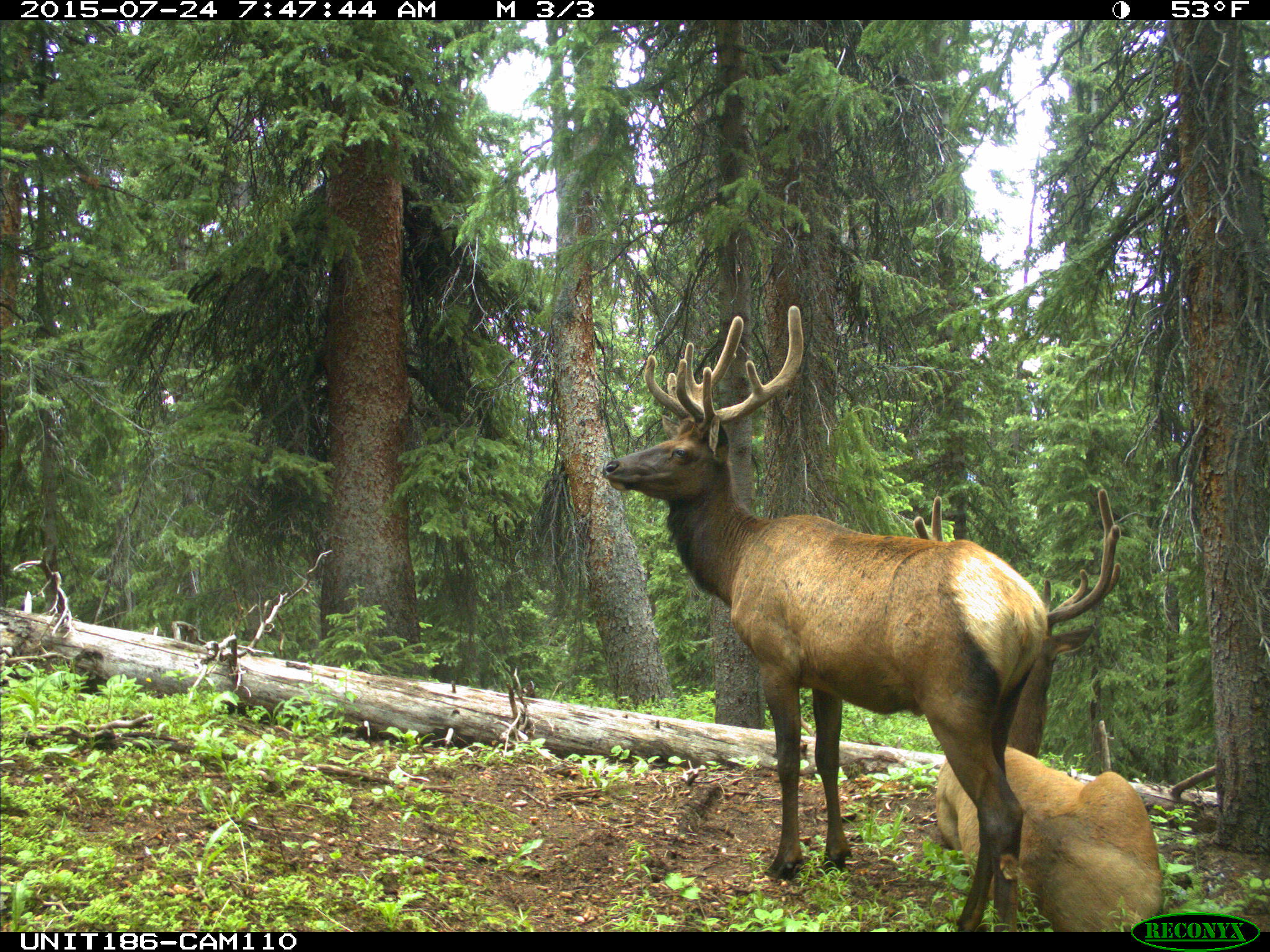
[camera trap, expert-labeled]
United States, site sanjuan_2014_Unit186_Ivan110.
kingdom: Animalia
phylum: Chordata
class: Mammalia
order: Artiodactyla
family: Cervidae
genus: Cervus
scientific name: Cervus elaphus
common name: red deer